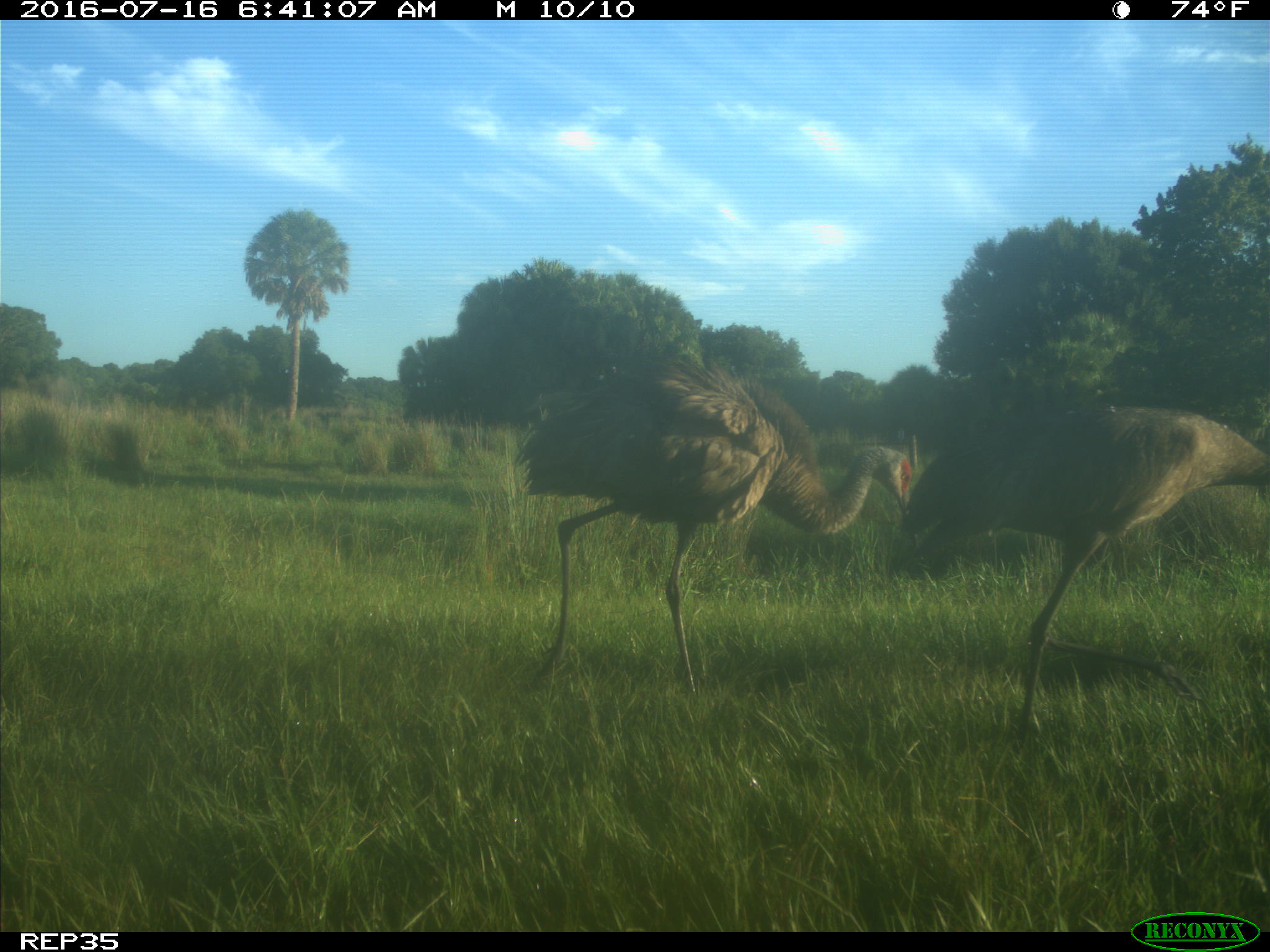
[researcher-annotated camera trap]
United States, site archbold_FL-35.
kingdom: Animalia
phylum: Chordata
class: Aves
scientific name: Aves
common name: birds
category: unidentified bird